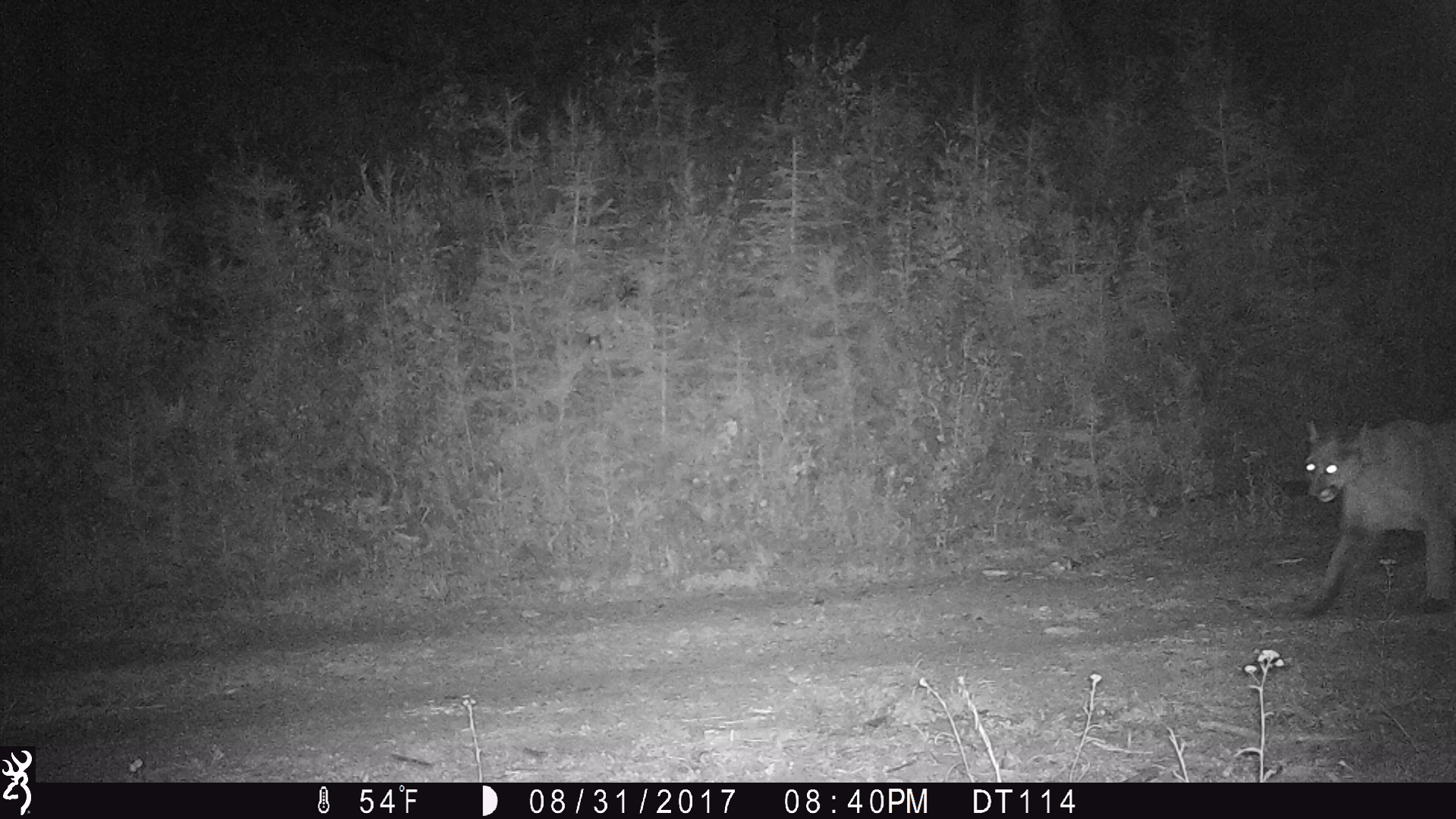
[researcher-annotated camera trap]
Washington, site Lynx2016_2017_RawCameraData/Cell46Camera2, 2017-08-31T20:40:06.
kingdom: Animalia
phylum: Chordata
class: Mammalia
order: Carnivora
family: Felidae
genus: Puma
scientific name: Puma concolor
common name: mountain lion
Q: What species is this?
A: Puma concolor (mountain lion).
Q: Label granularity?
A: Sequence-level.